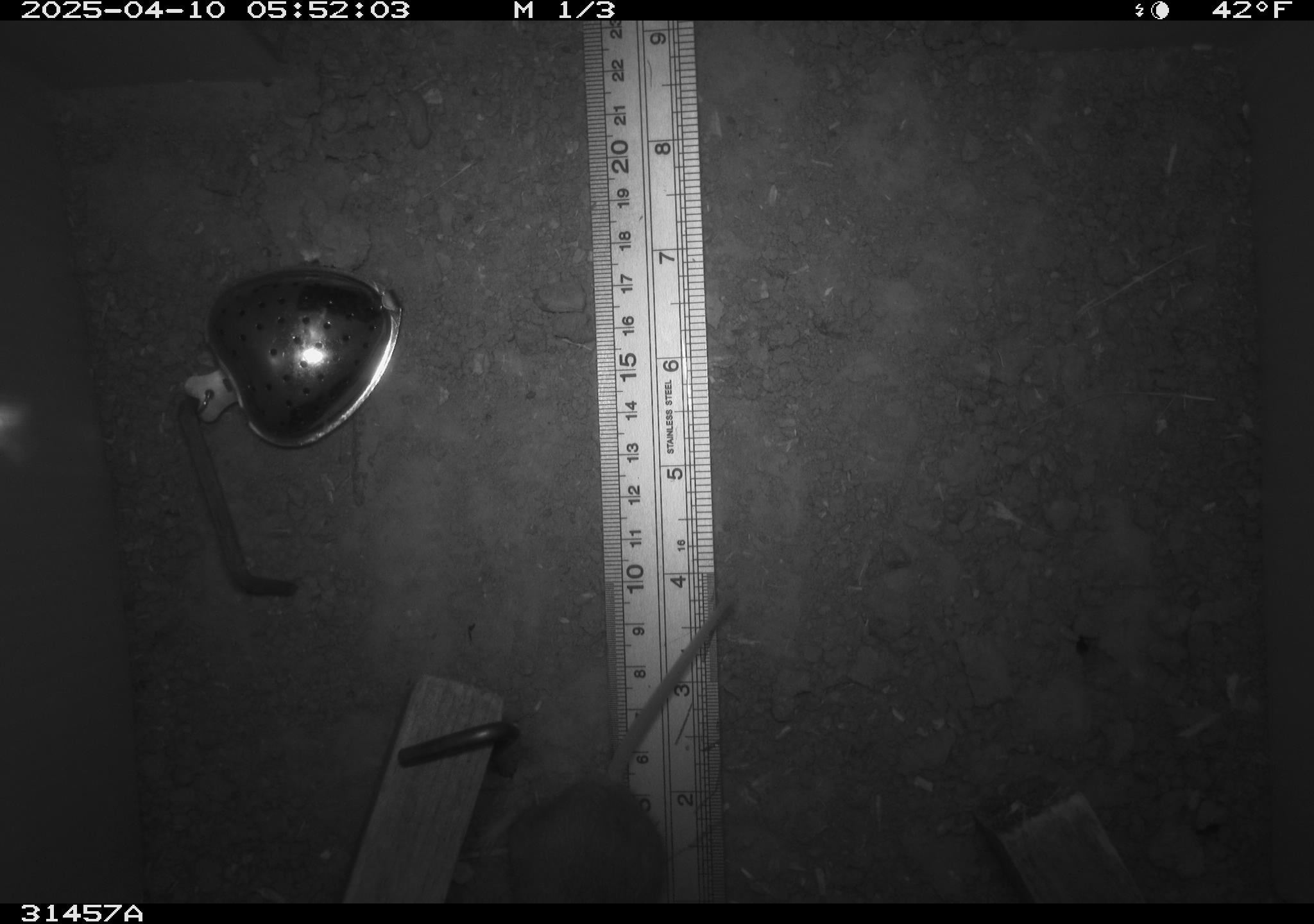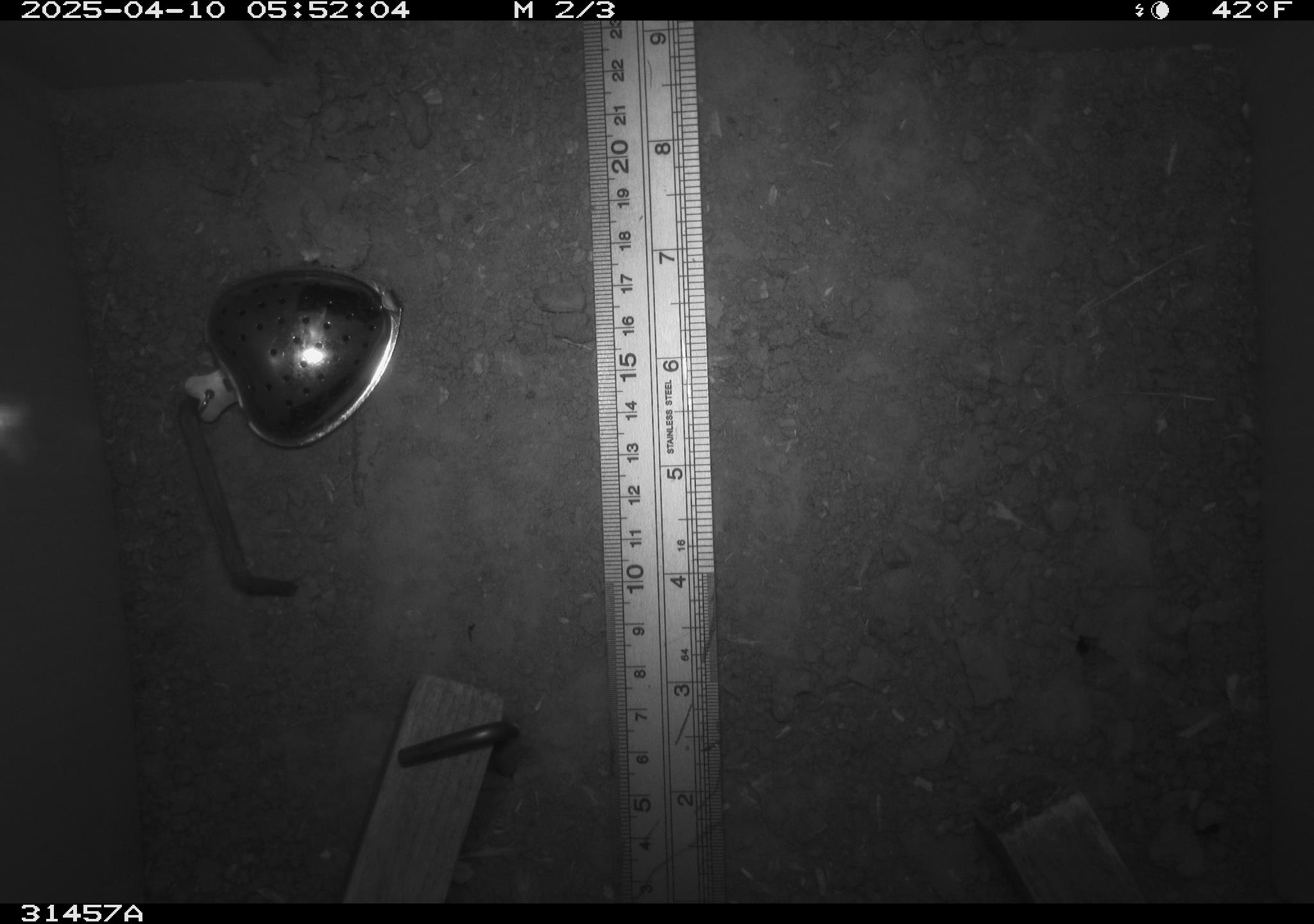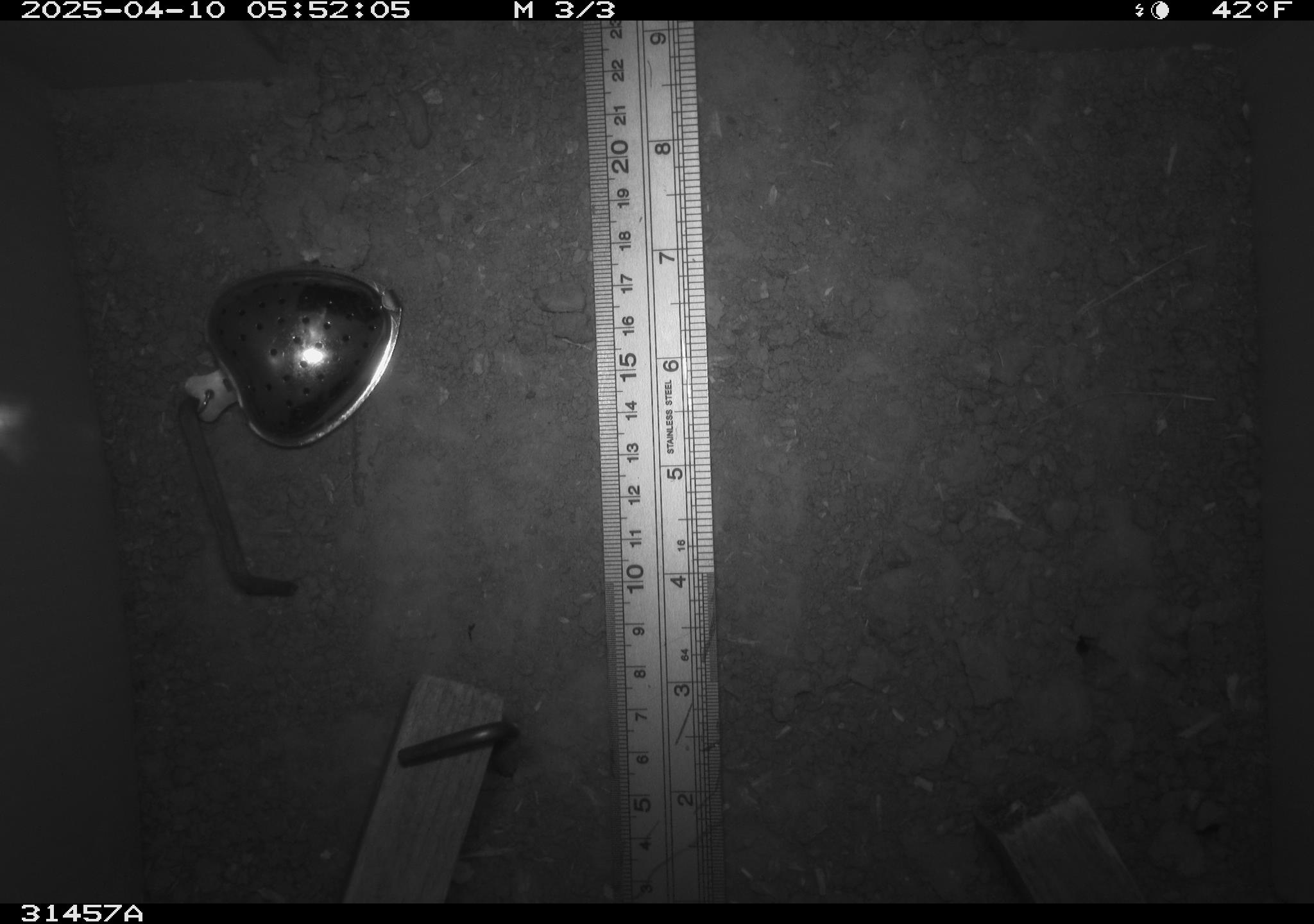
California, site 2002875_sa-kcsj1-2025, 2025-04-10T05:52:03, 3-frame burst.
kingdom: Animalia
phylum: Chordata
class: Mammalia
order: Rodentia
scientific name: Rodentia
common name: rodent